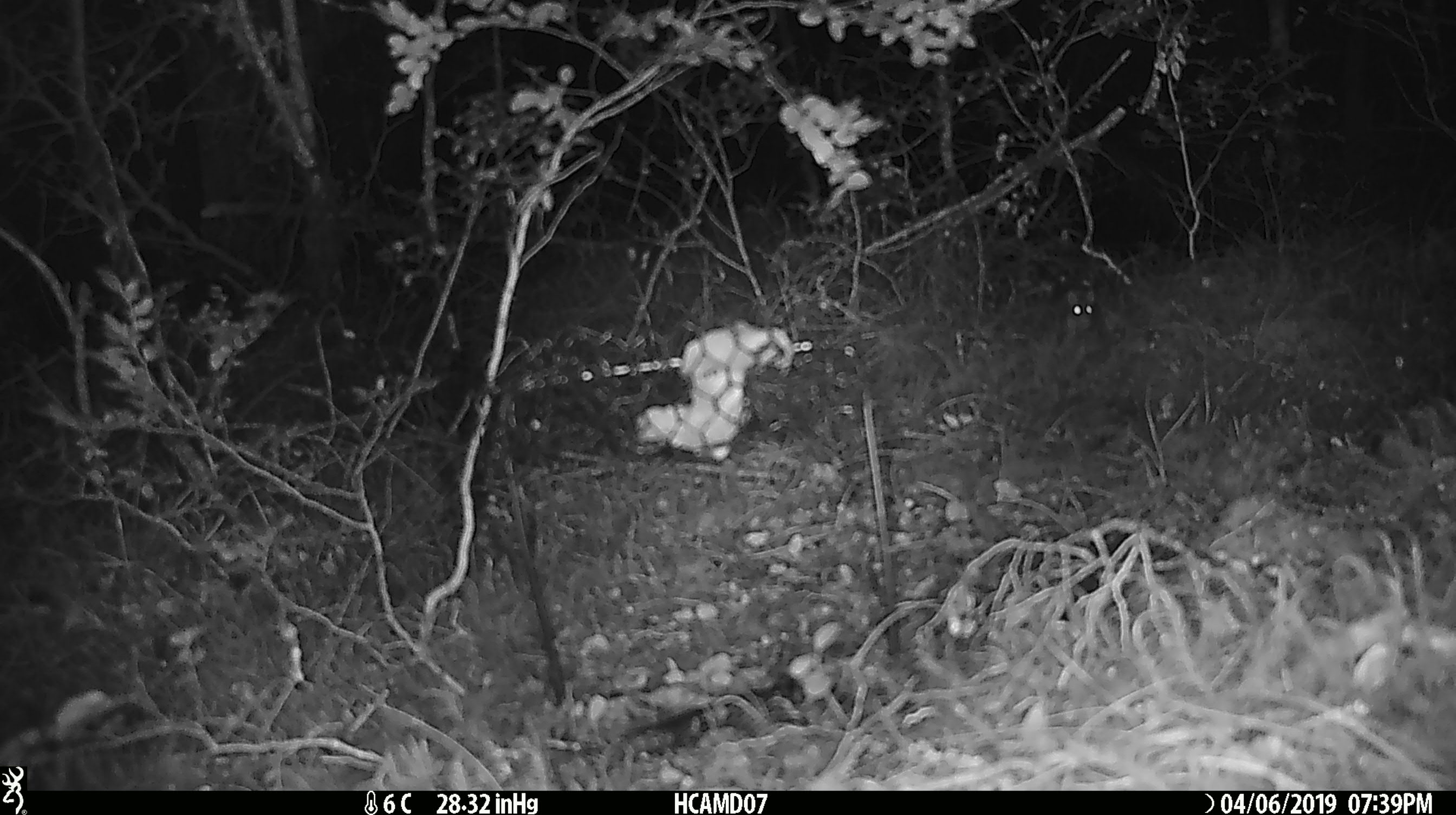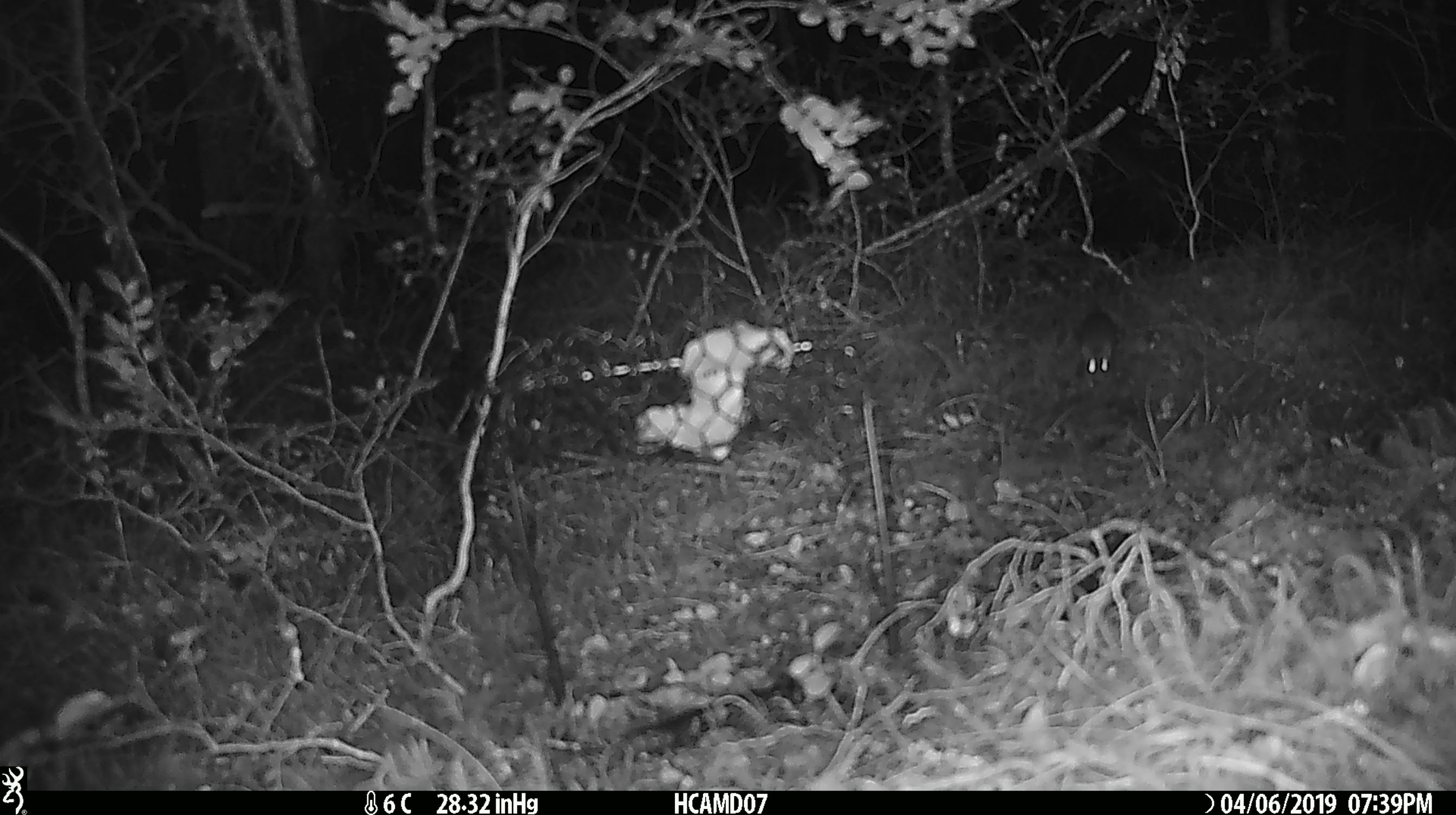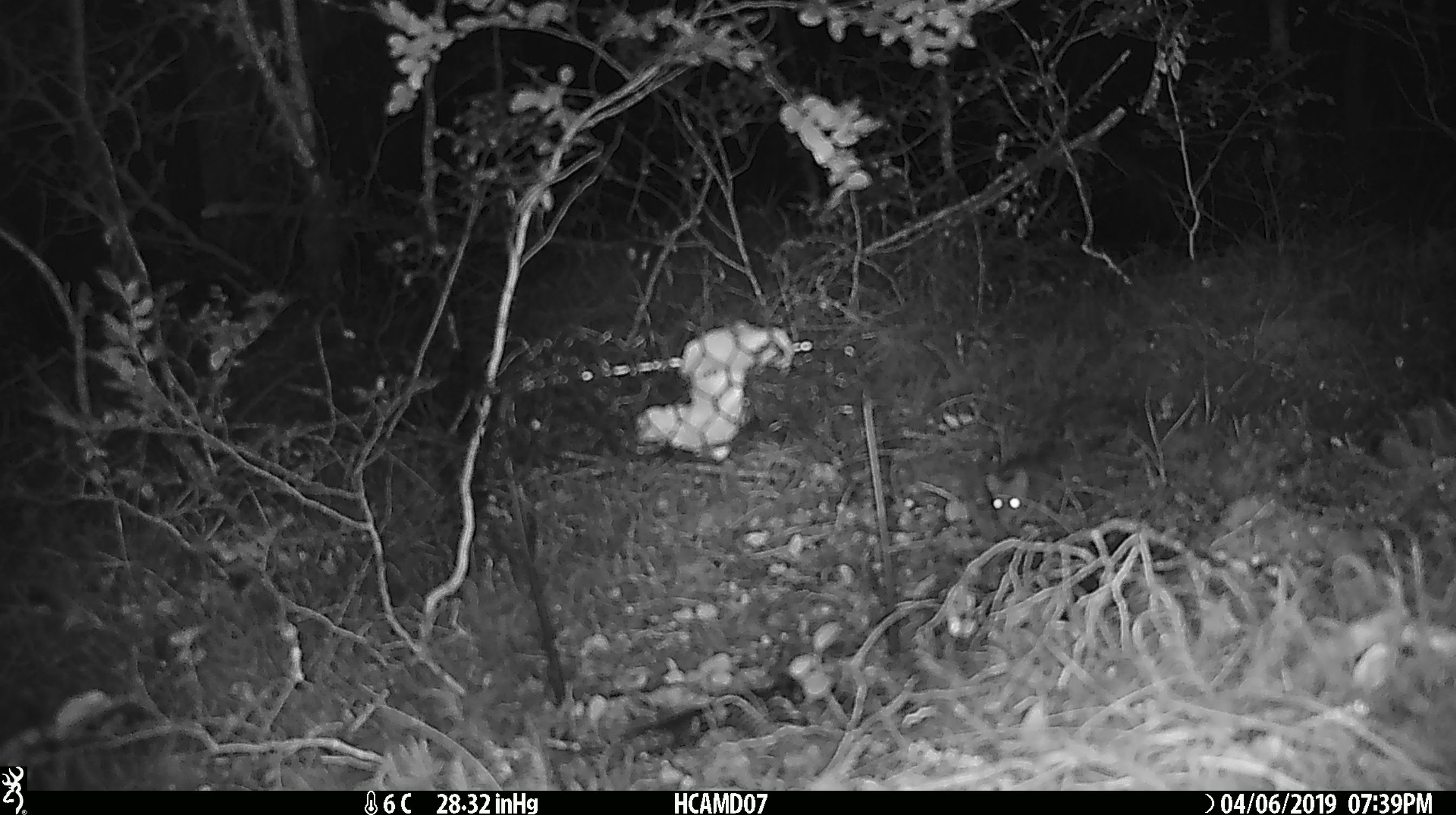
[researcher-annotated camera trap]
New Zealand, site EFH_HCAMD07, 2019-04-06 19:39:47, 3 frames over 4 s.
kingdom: Animalia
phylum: Chordata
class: Mammalia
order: Rodentia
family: Muridae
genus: Mus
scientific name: Mus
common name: mouse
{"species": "mouse (Mus)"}